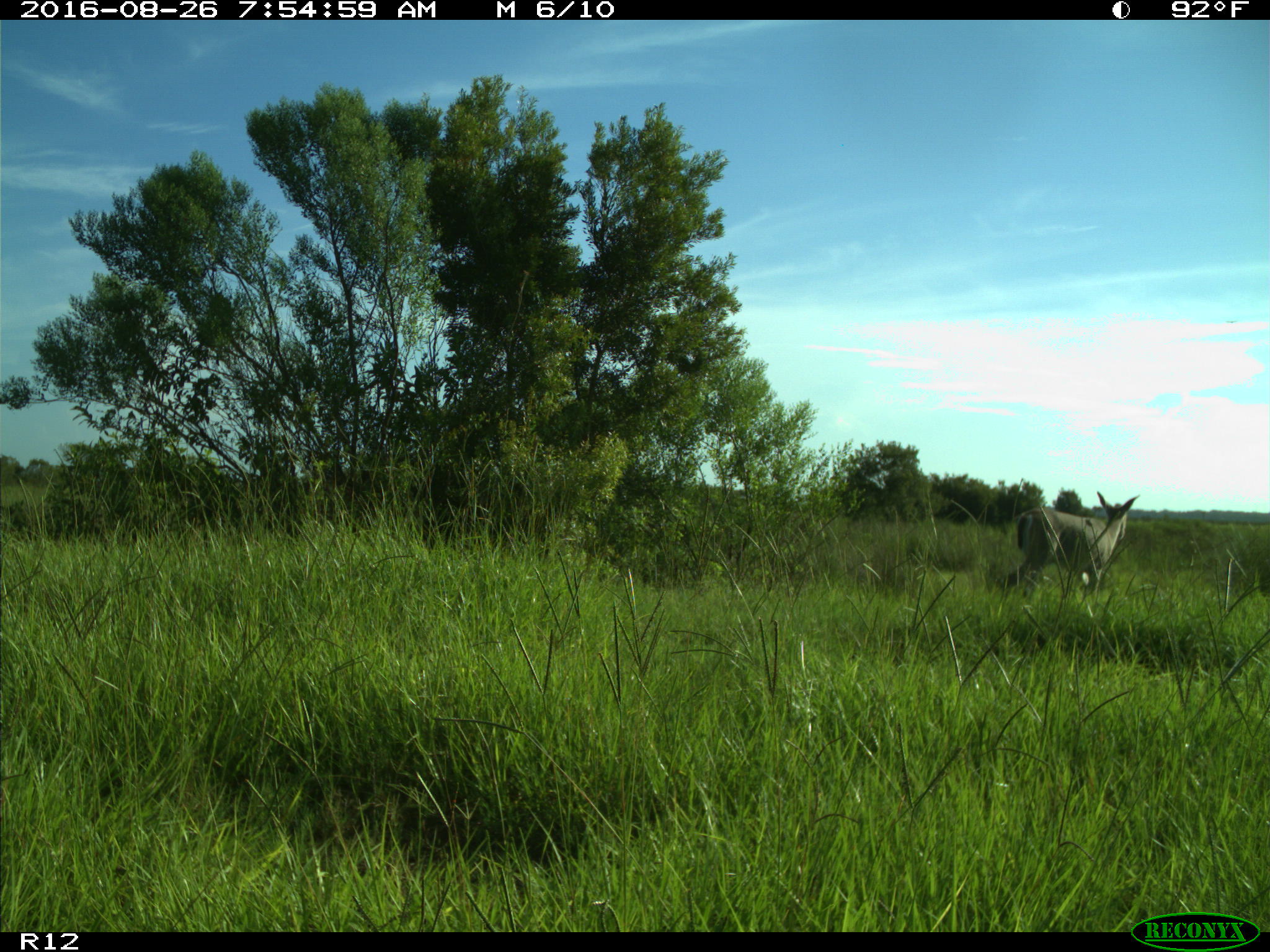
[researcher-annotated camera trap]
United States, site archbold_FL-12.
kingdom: Animalia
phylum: Chordata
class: Mammalia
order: Artiodactyla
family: Cervidae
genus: Odocoileus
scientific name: Odocoileus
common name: deer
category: unidentified deer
Unidentified deer (deer) (Odocoileus).